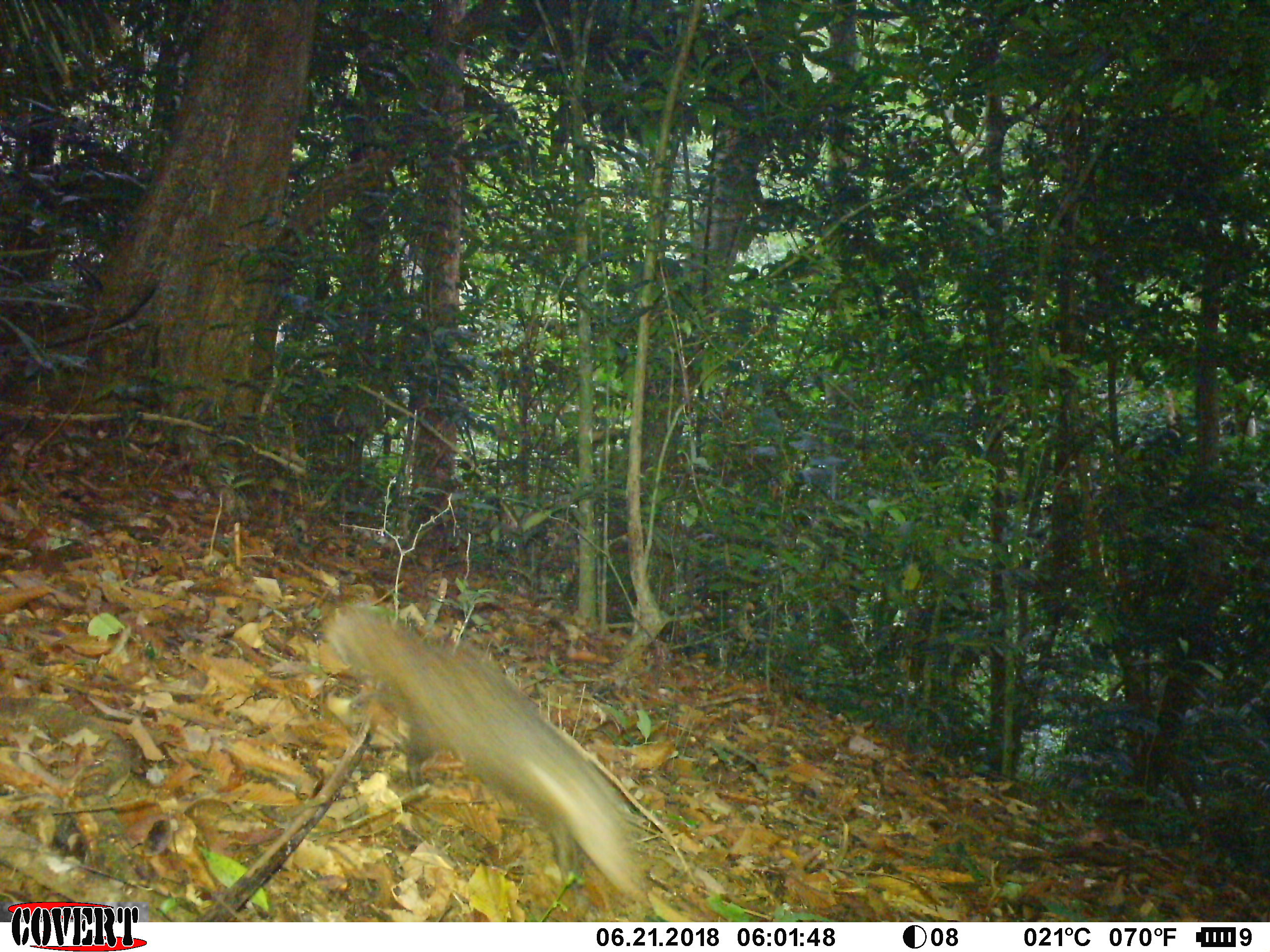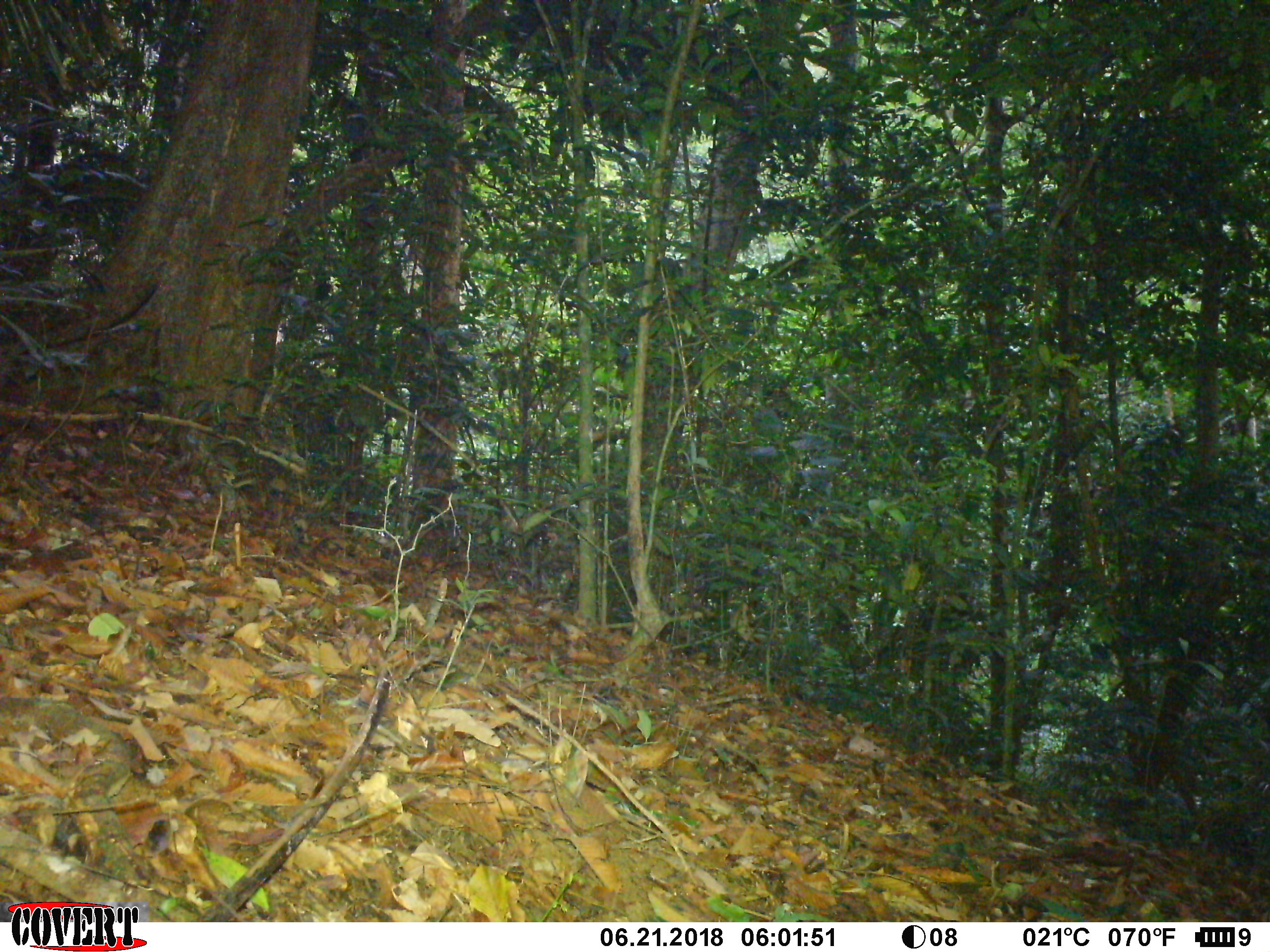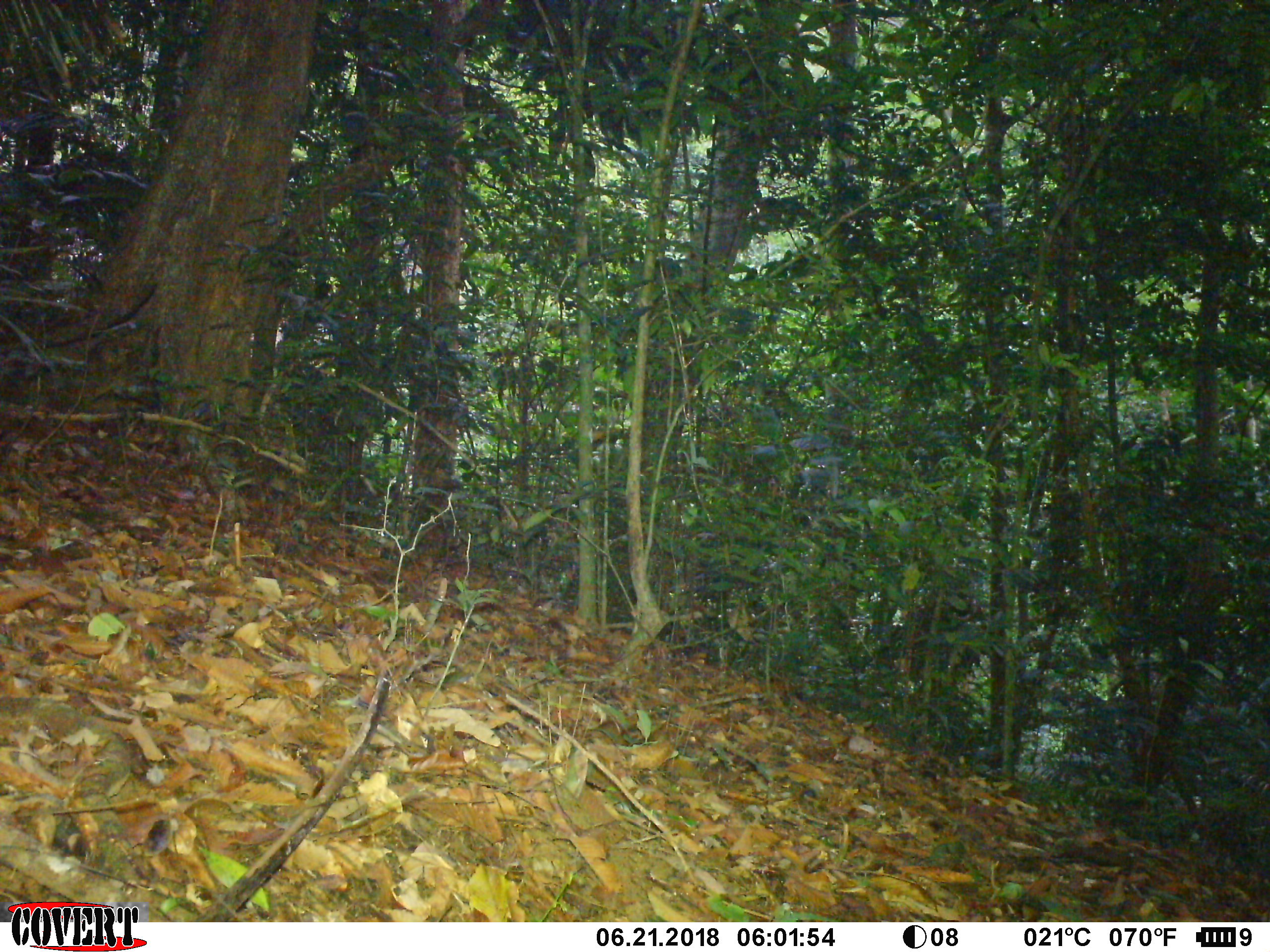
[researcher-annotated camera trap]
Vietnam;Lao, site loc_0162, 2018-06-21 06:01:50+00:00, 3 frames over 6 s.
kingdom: Animalia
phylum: Chordata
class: Mammalia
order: Carnivora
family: Herpestidae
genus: Urva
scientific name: Urva urva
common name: crab-eating mongoose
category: crab eating mongoose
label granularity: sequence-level